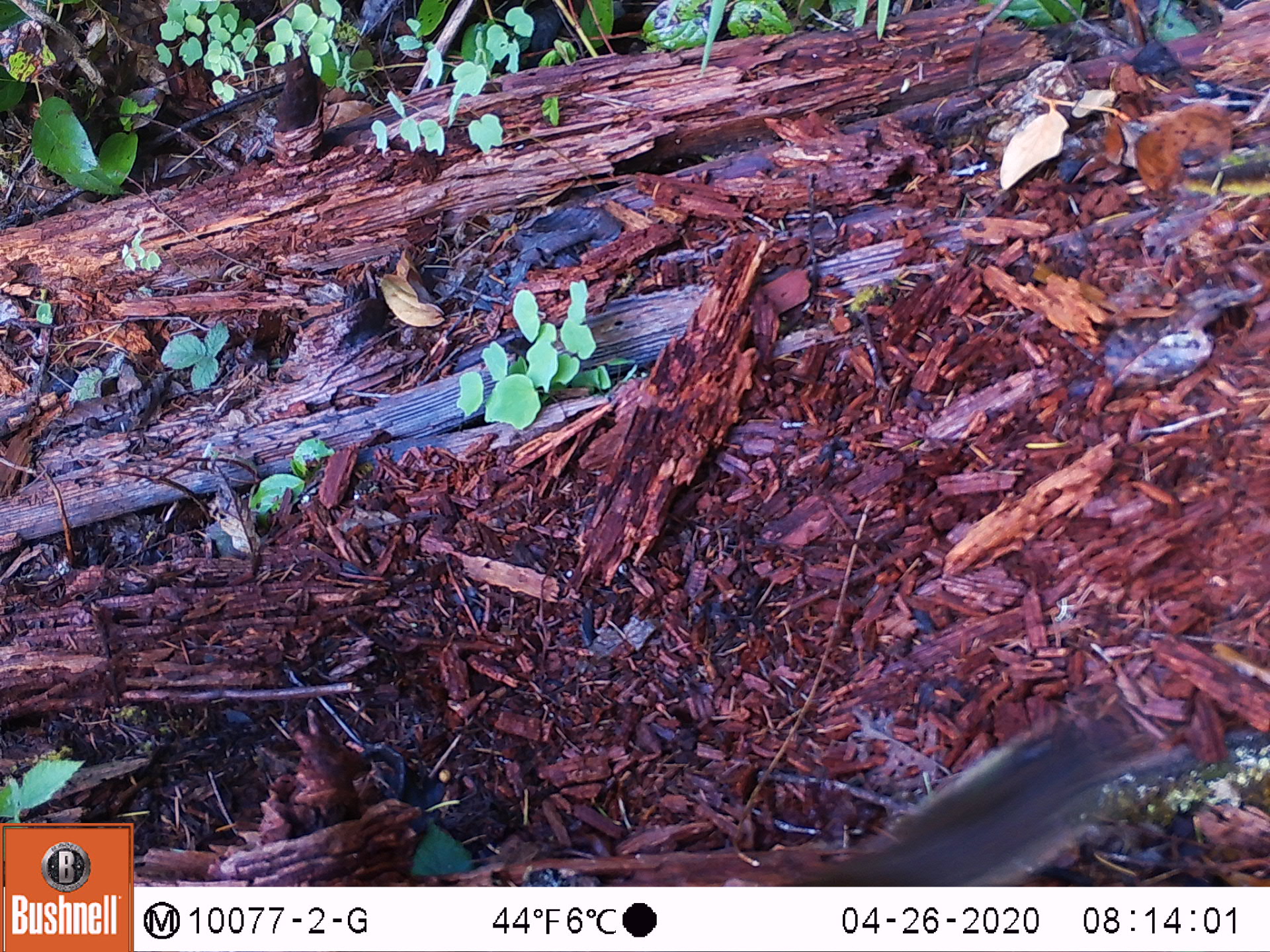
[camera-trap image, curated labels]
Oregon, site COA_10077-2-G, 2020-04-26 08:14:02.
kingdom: Animalia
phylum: Chordata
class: Mammalia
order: Rodentia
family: Sciuridae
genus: Neotamias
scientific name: Neotamias townsendii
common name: townsend's chipmunk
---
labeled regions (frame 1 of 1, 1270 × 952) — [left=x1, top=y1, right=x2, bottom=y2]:
townsend's chipmunk: [left=803, top=704, right=1151, bottom=878]